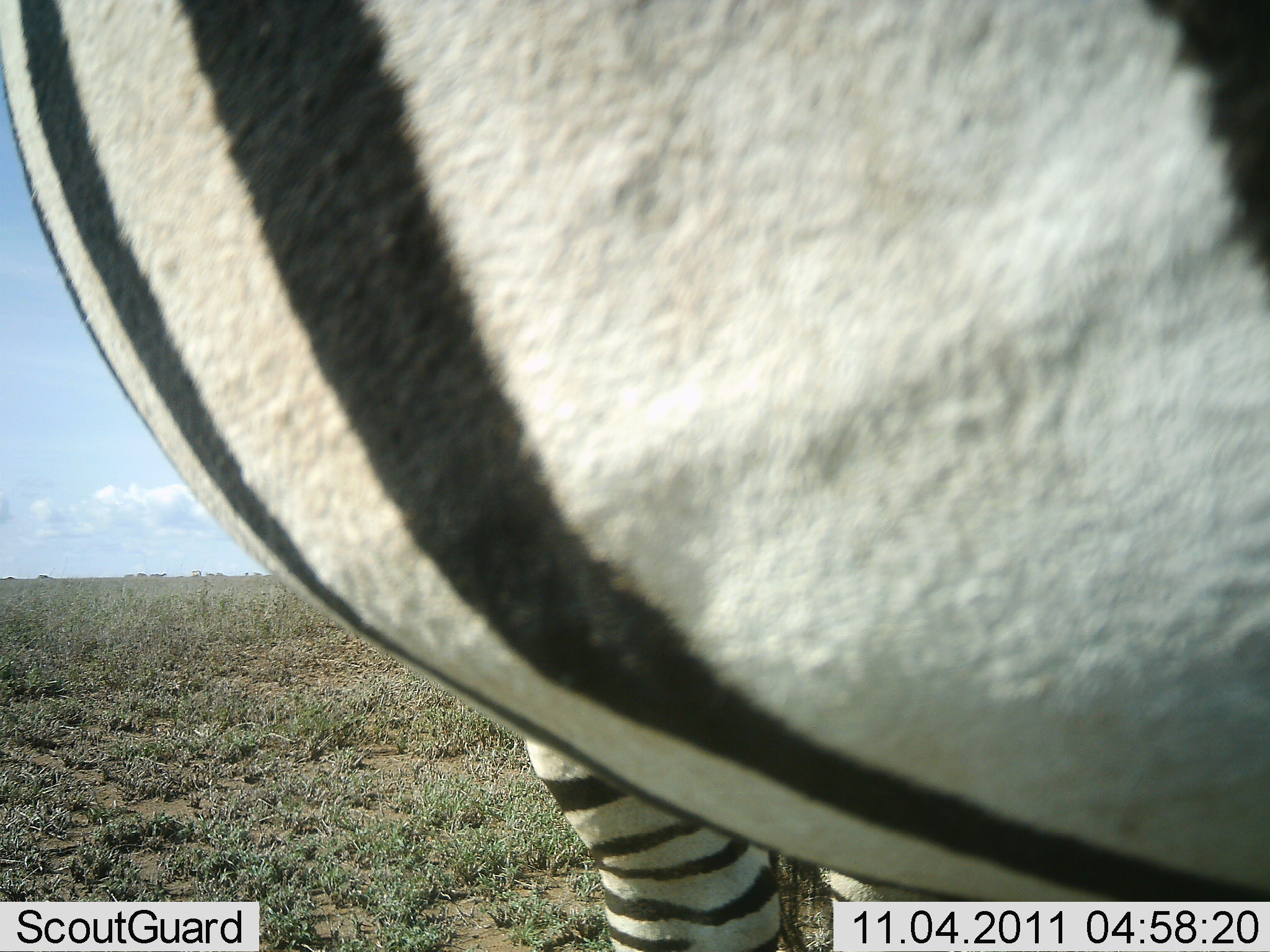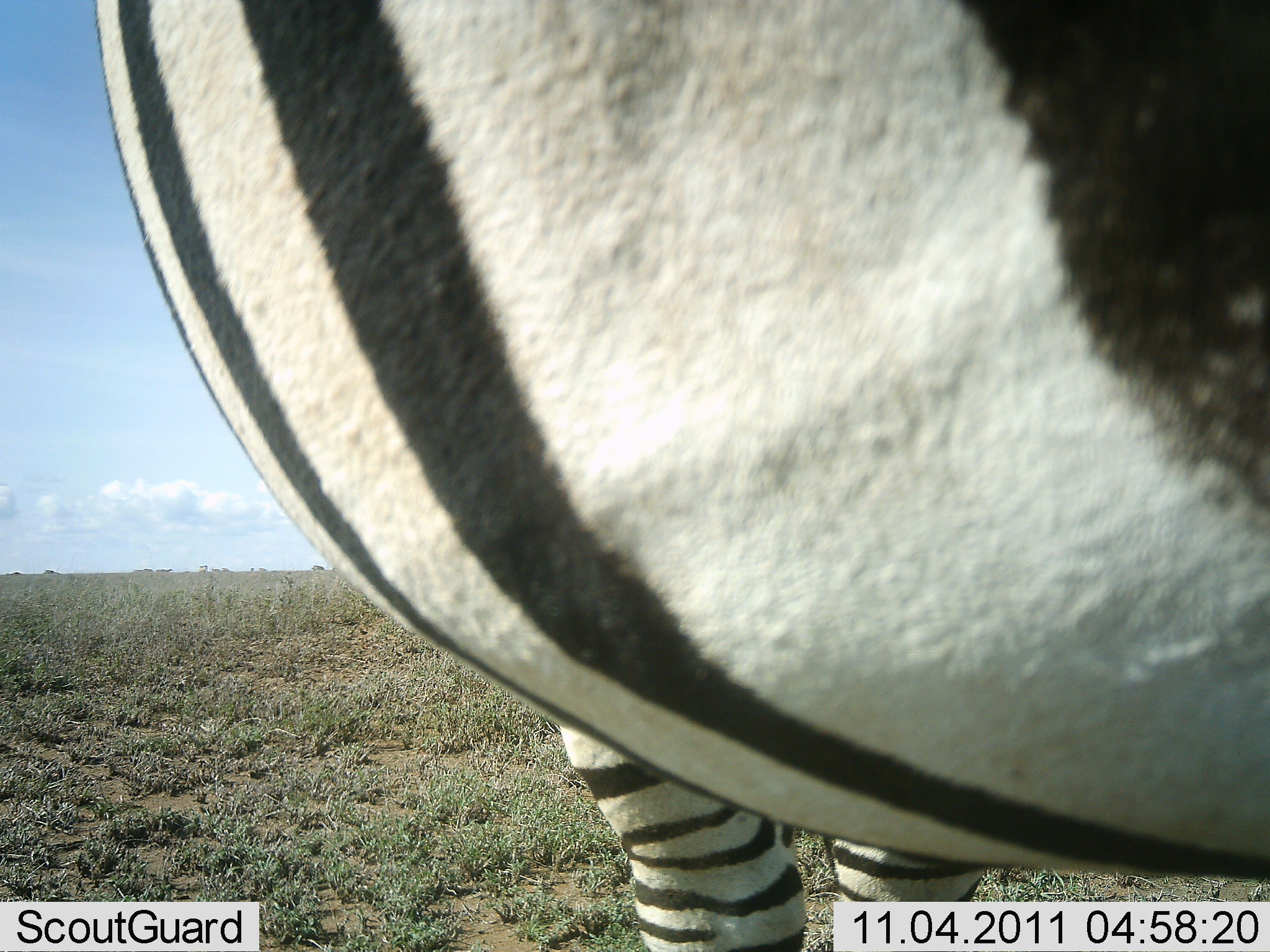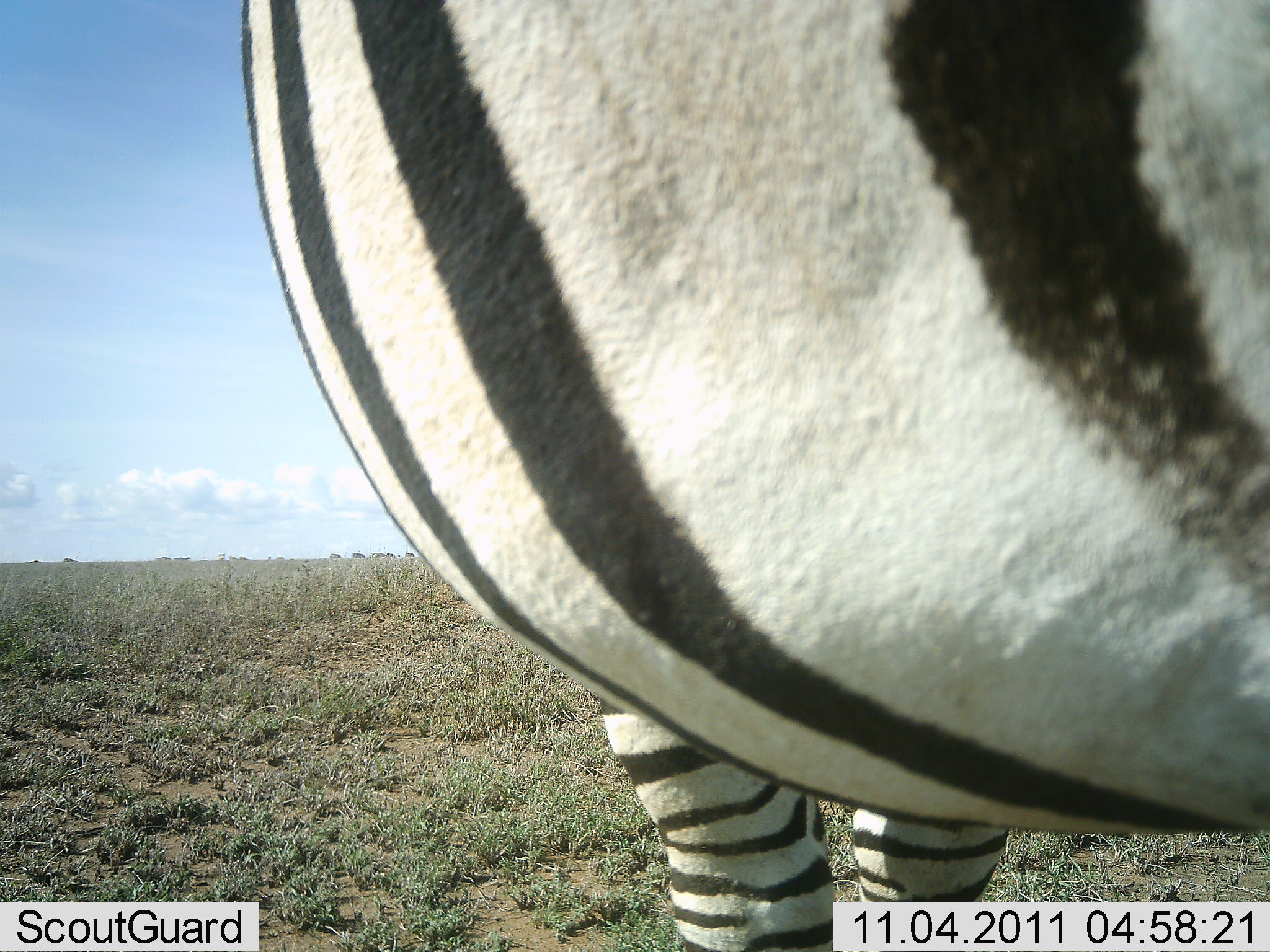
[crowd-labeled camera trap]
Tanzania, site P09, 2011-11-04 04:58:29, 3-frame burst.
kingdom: Animalia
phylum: Chordata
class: Mammalia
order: Perissodactyla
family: Equidae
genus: Equus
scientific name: Equus quagga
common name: plains zebra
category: zebra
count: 1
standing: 100%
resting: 0%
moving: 0%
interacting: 0%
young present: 0%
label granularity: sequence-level